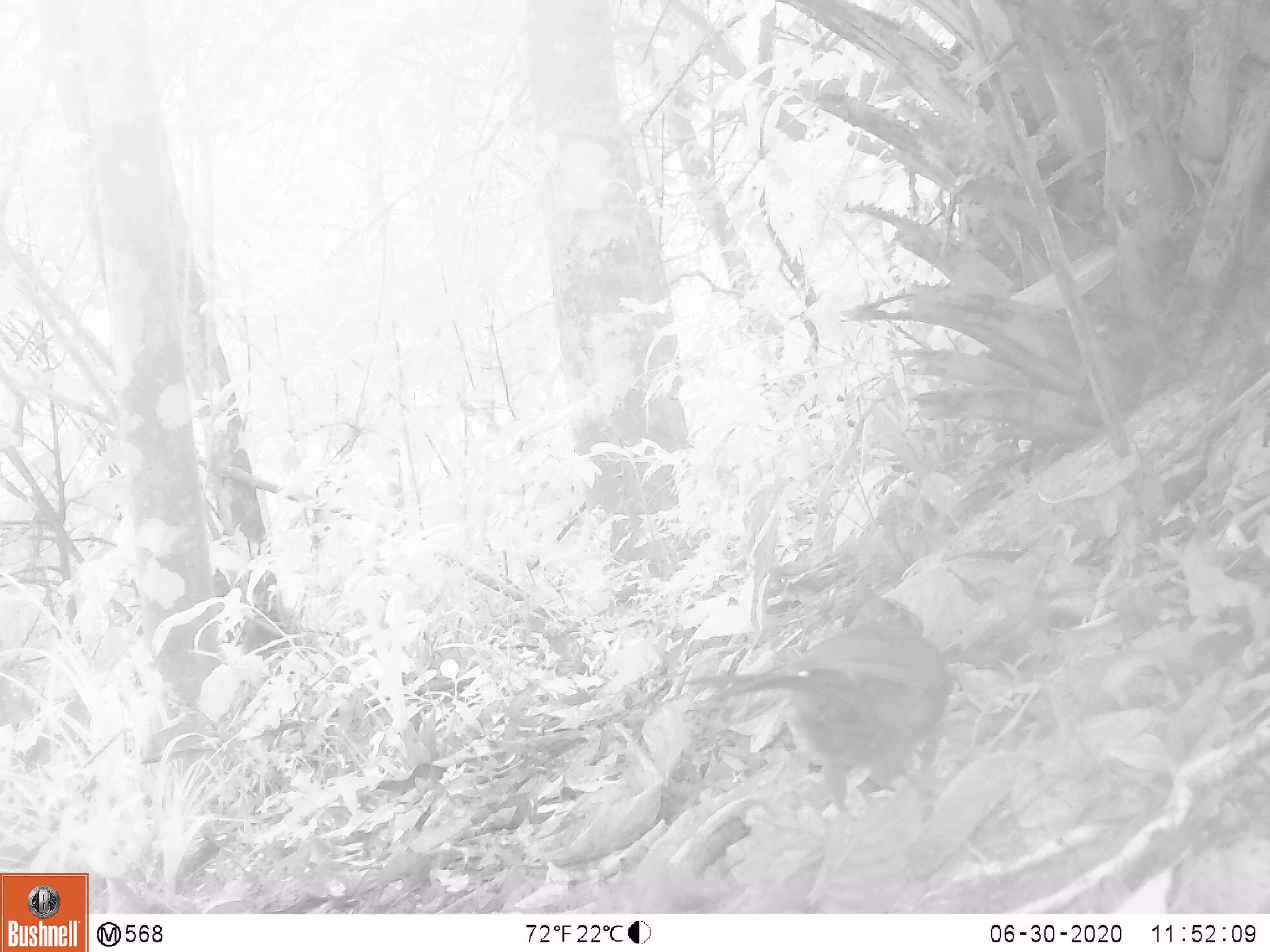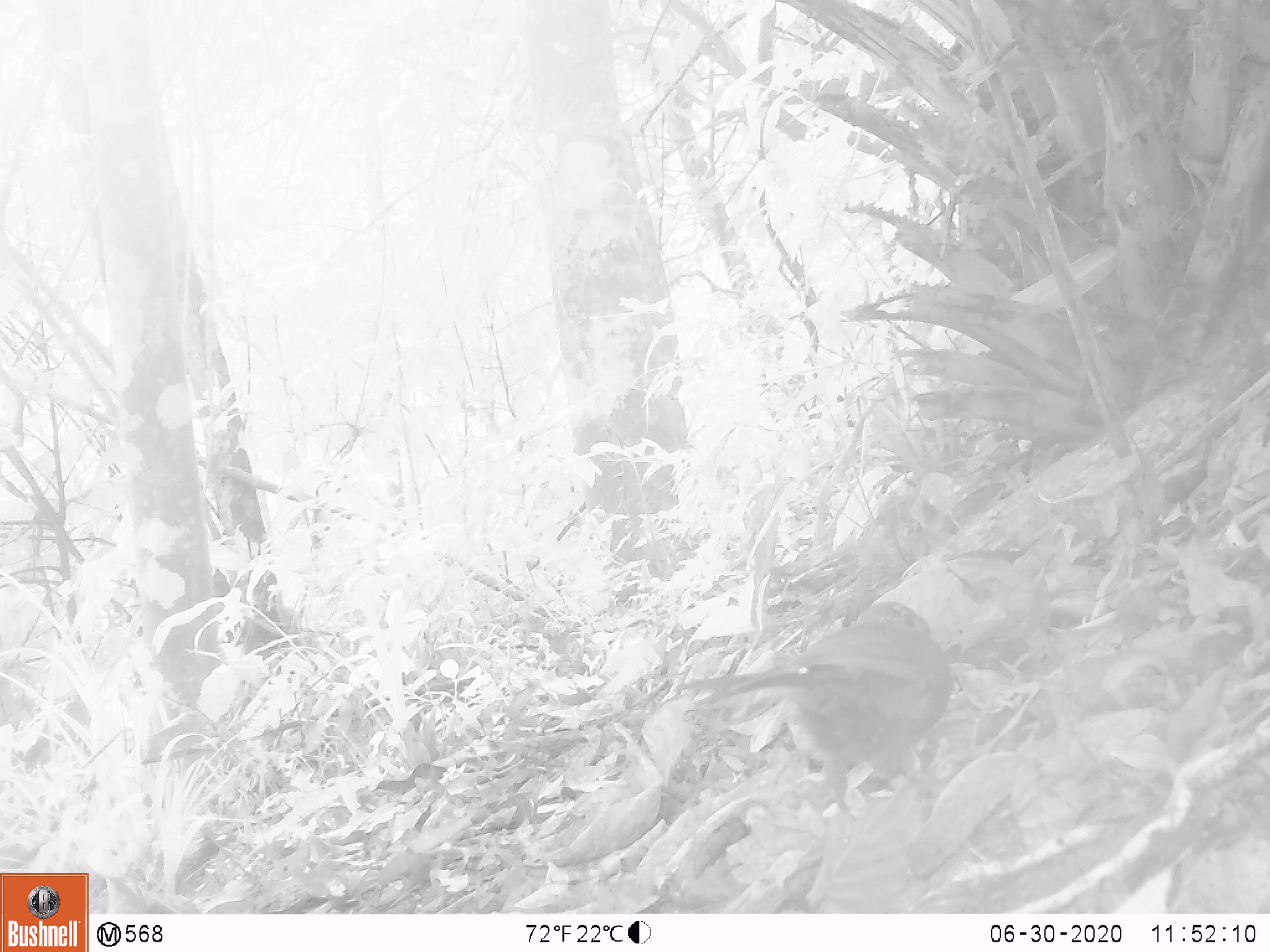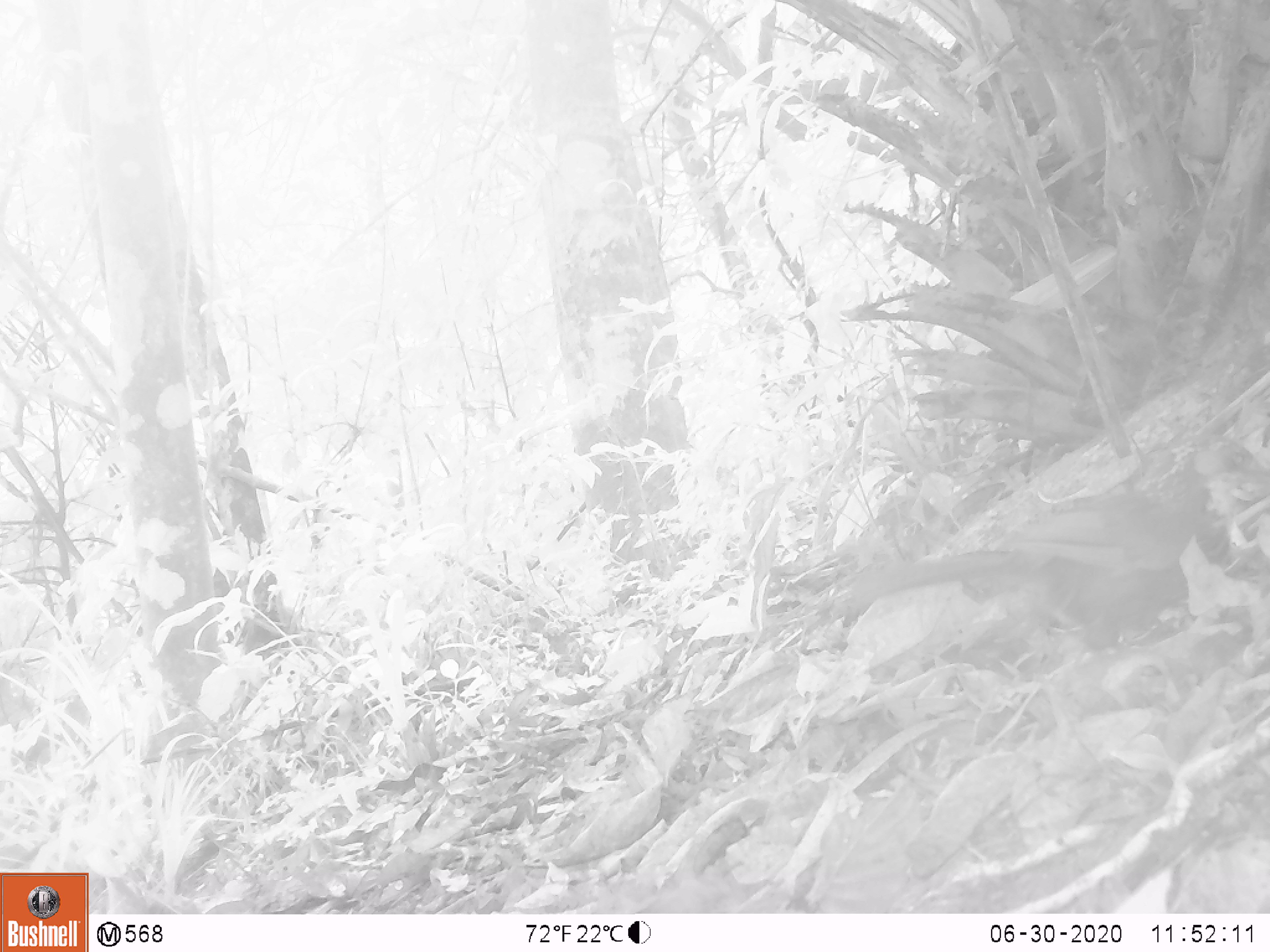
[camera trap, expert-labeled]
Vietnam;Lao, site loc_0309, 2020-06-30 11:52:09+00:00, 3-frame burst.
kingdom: Animalia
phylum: Chordata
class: Aves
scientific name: Aves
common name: bird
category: unidentified bird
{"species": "unidentified bird (bird) (Aves)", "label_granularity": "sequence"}